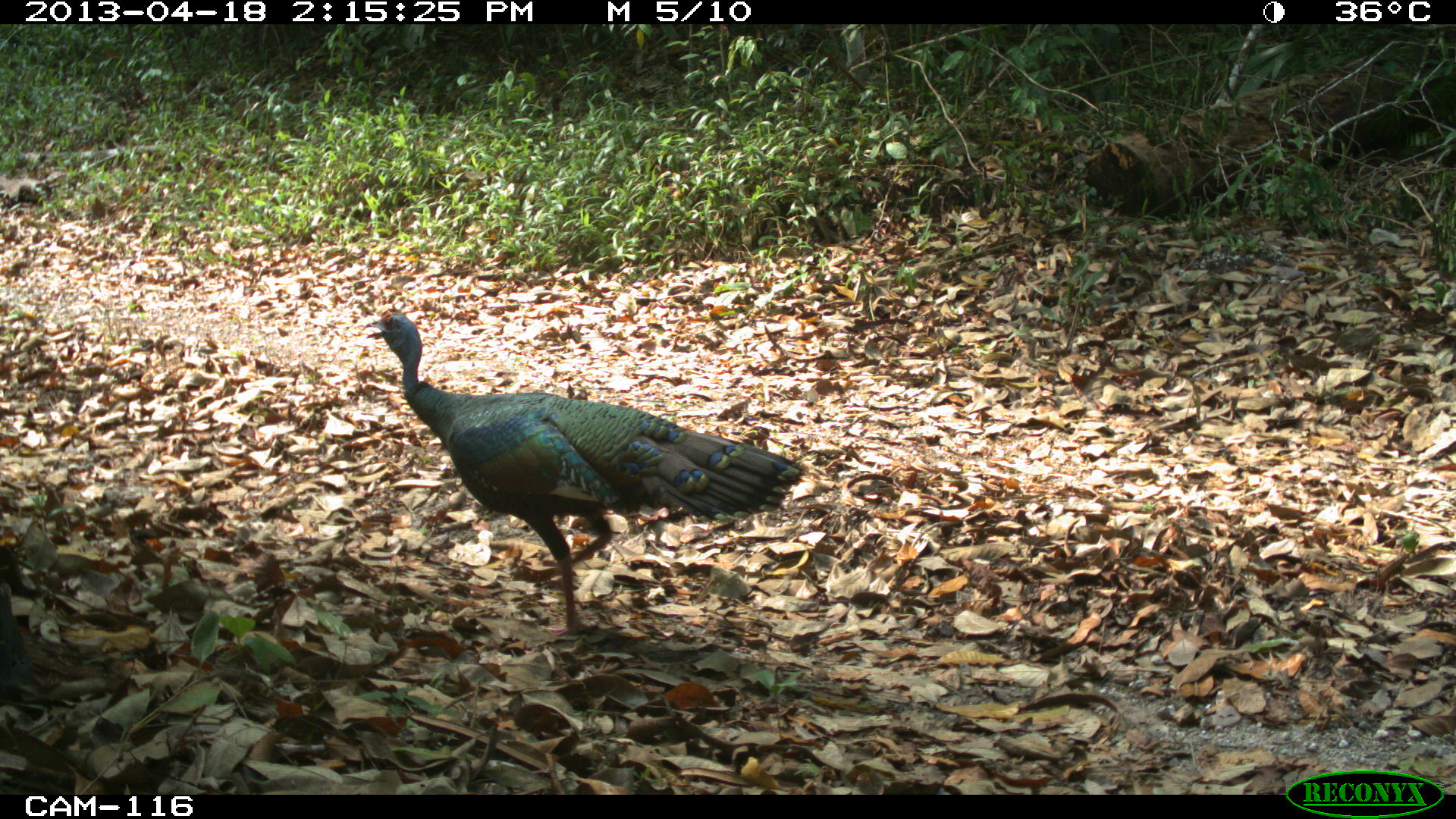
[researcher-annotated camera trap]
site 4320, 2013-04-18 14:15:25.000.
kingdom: Animalia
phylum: Chordata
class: Aves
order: Galliformes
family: Phasianidae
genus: Meleagris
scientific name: Meleagris ocellata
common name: ocellated turkey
Meleagris ocellata (ocellated turkey), count 1, sex female.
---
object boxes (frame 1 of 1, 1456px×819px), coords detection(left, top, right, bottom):
meleagris ocellata: detection(362, 309, 806, 636)